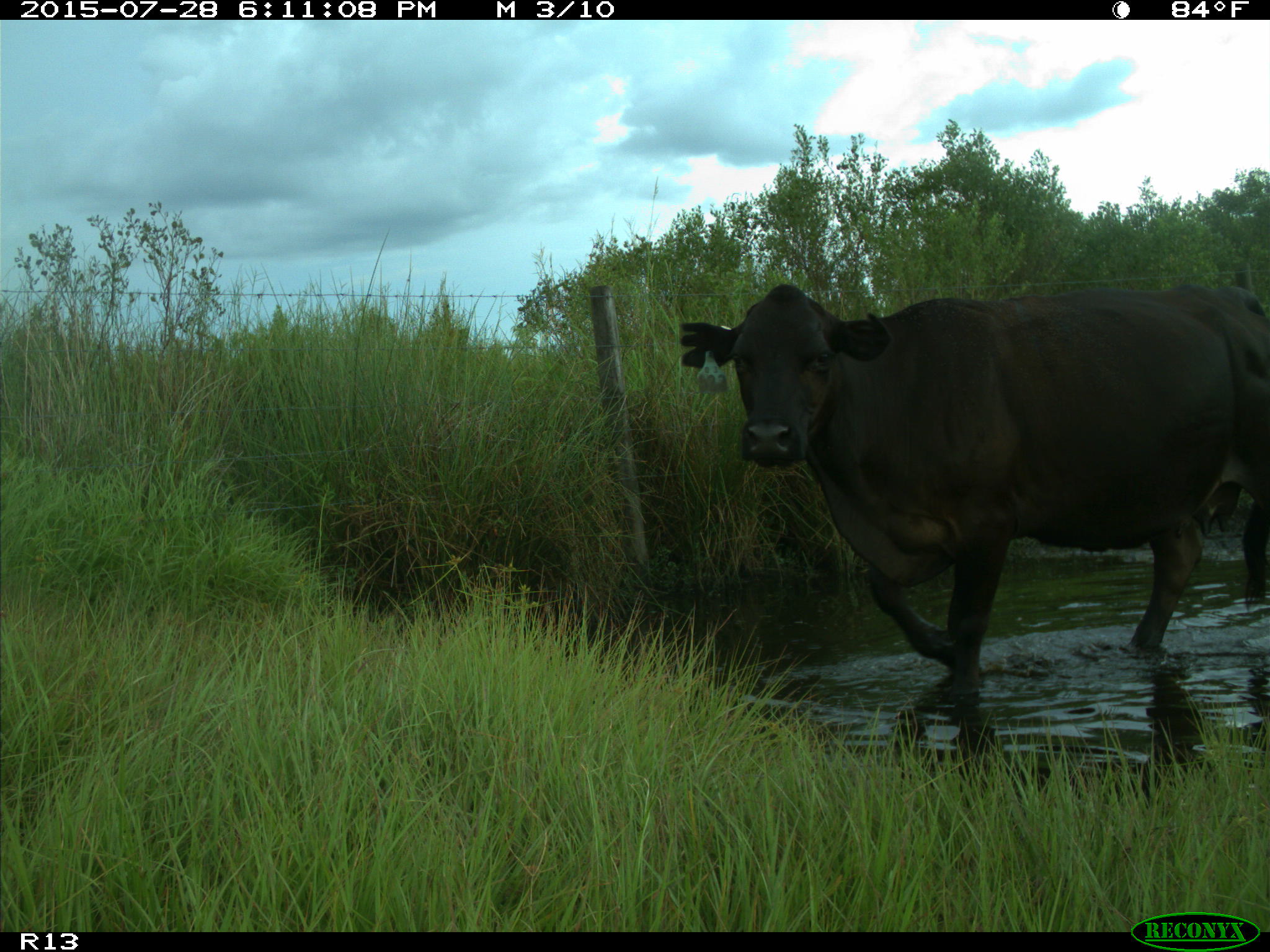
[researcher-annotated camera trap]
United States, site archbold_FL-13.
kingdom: Animalia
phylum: Chordata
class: Mammalia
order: Artiodactyla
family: Bovidae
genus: Bos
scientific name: Bos taurus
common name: domestic cow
Bos taurus (domestic cow).